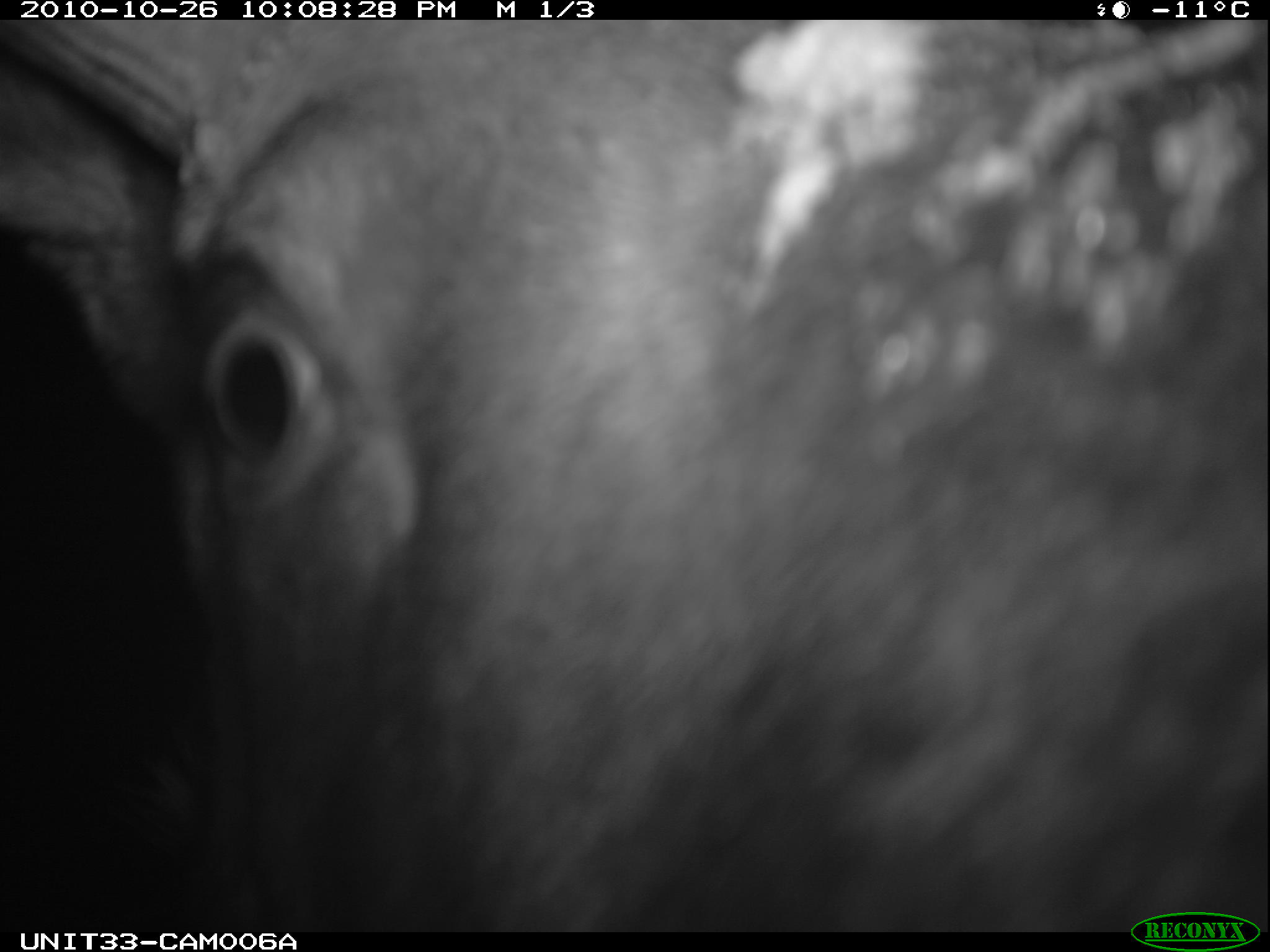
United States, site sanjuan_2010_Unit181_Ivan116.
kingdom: Animalia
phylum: Chordata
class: Mammalia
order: Artiodactyla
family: Cervidae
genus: Alces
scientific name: Alces alces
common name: moose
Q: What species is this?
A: Alces alces (moose).